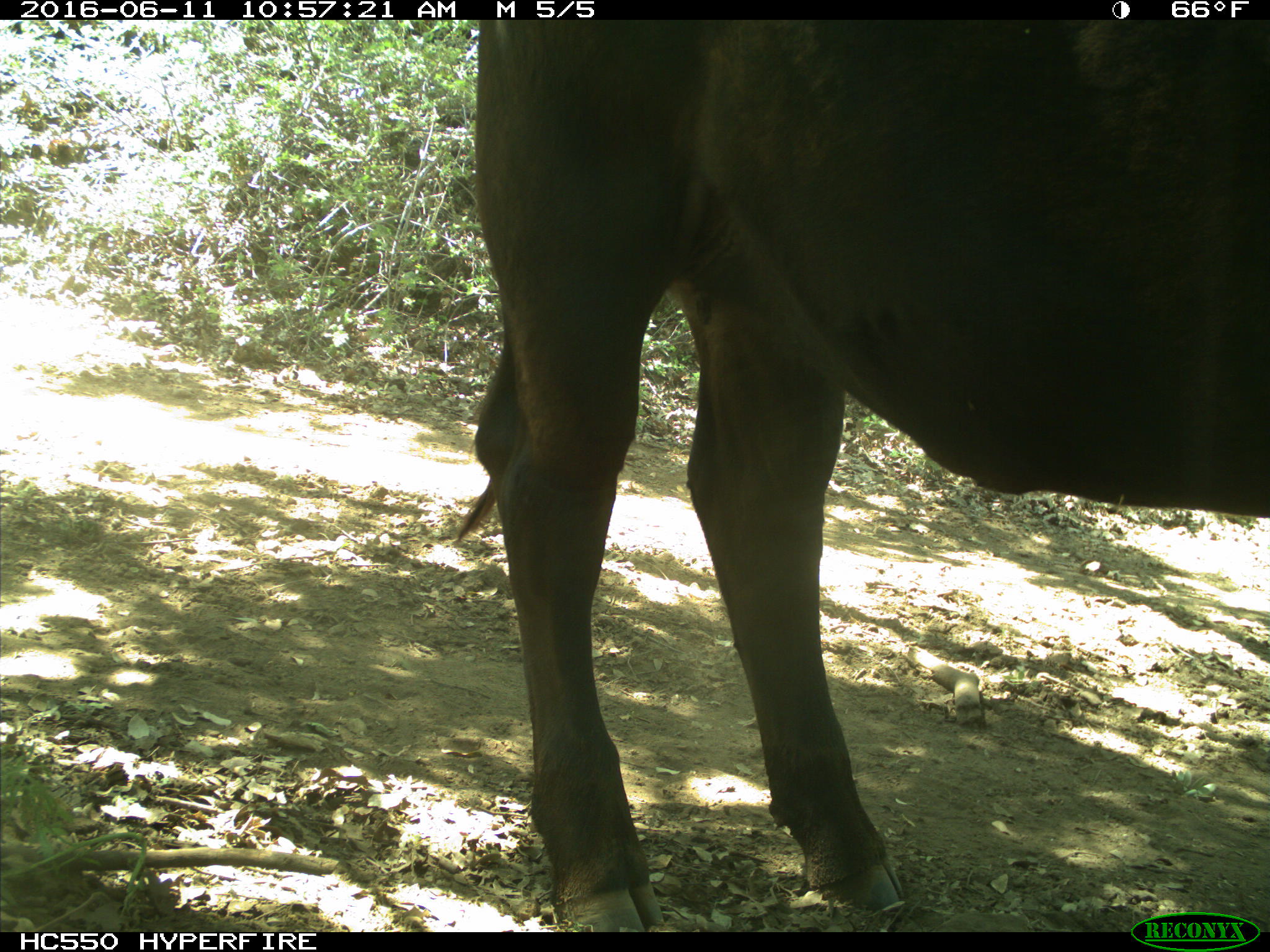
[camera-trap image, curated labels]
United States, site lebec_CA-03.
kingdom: Animalia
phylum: Chordata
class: Mammalia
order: Artiodactyla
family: Bovidae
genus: Bos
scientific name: Bos taurus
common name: domestic cow